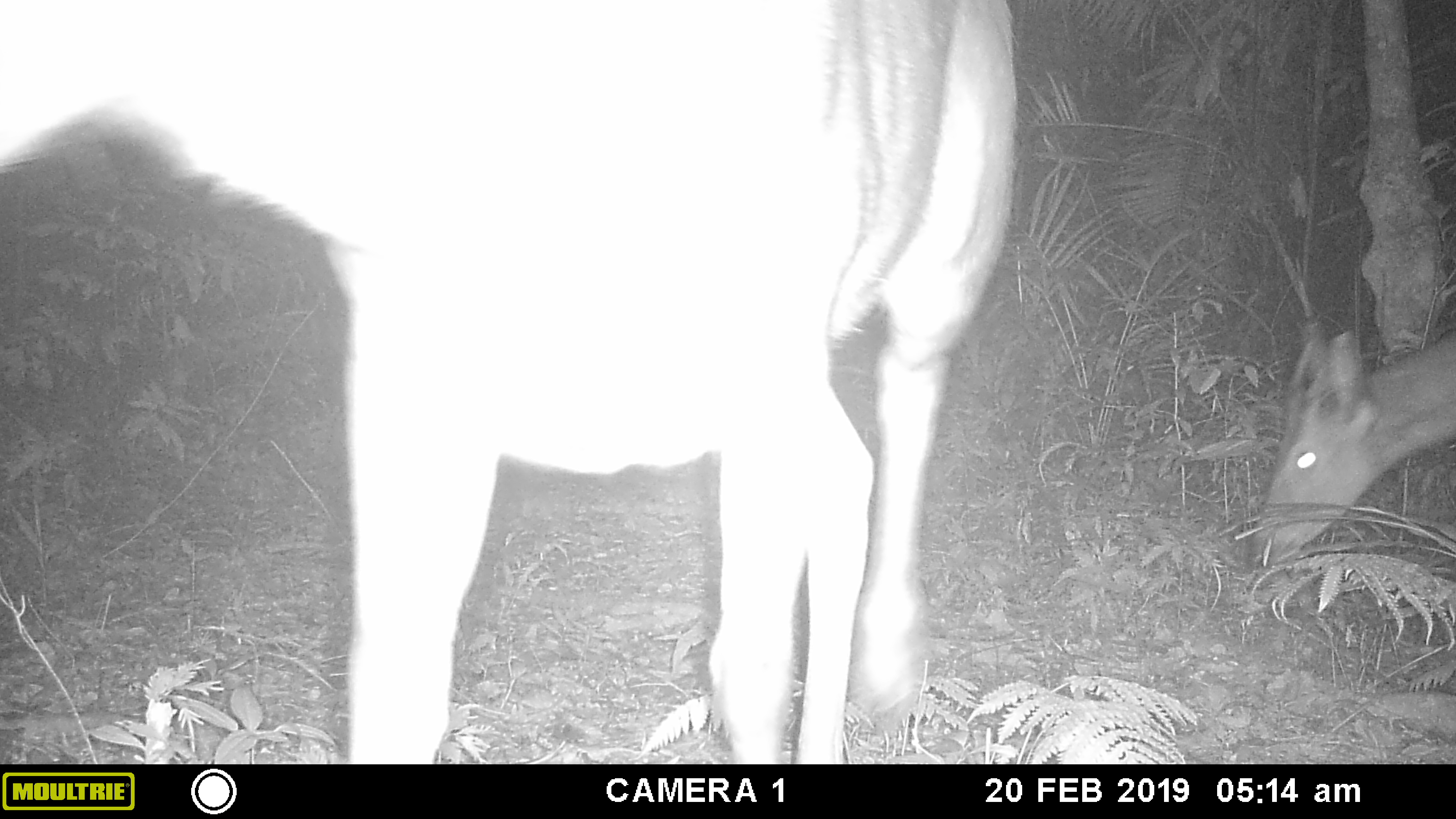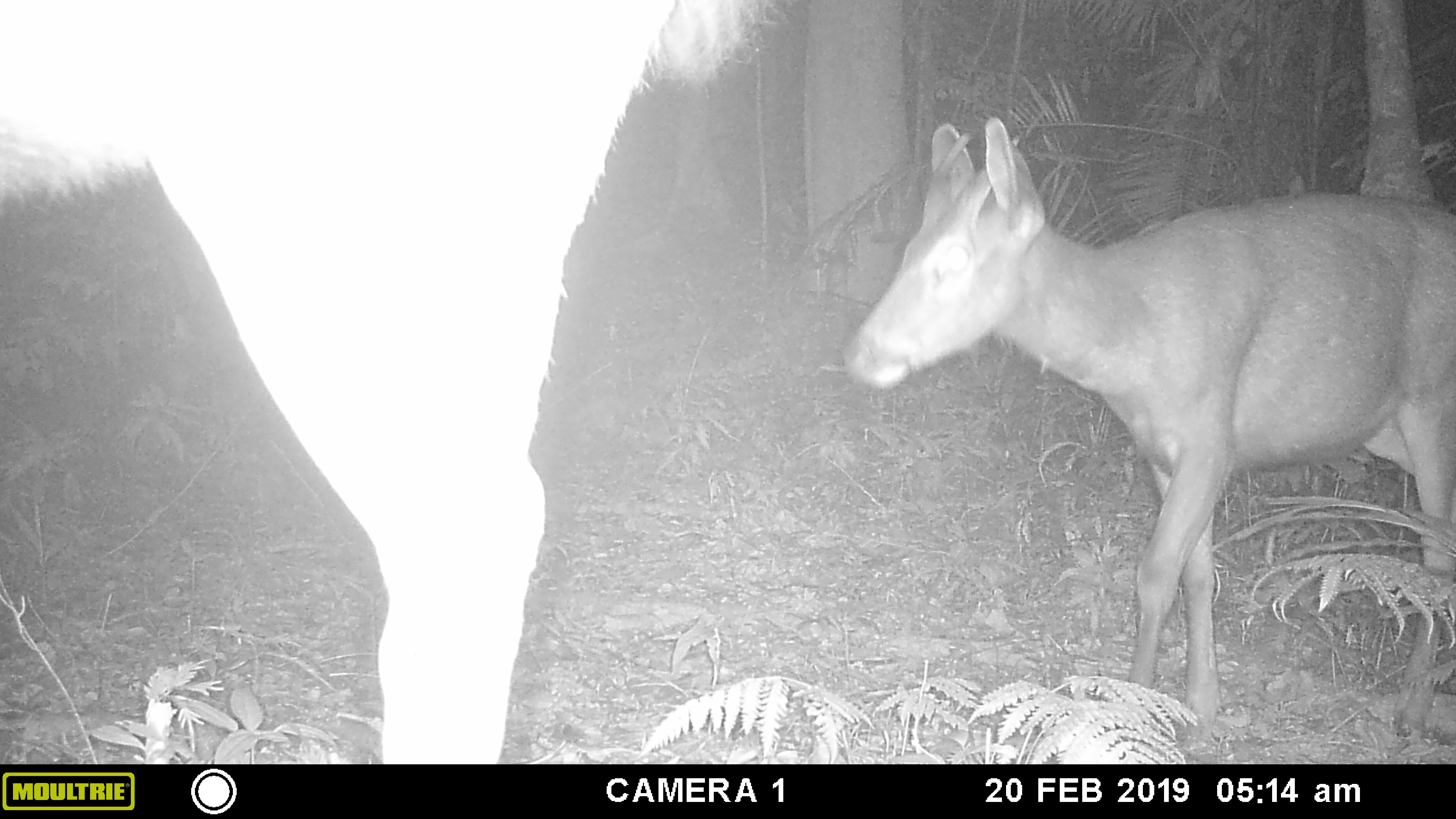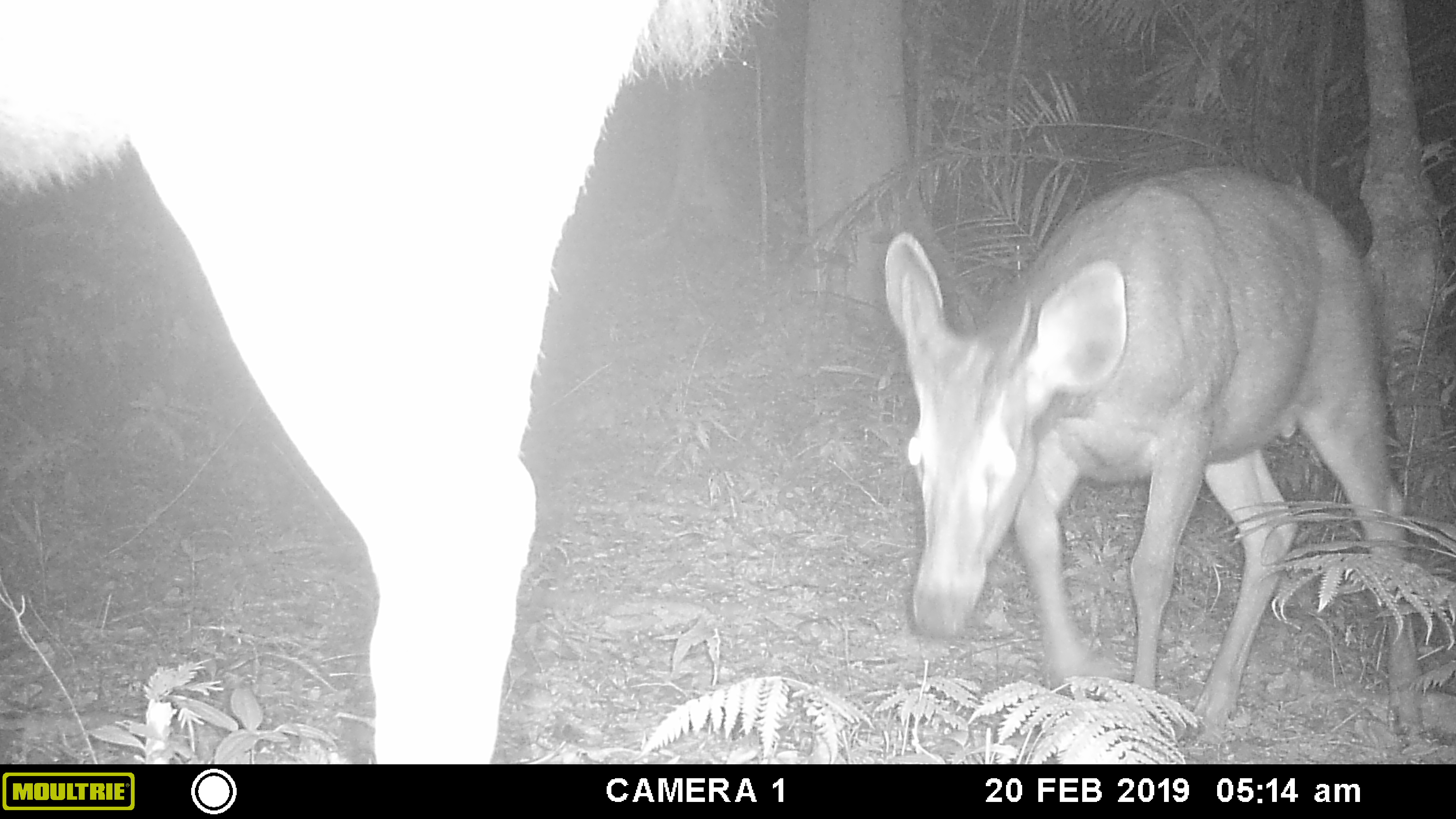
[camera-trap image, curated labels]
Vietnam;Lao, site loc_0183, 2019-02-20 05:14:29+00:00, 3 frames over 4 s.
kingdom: Animalia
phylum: Chordata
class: Mammalia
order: Artiodactyla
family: Cervidae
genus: Rusa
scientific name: Rusa unicolor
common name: sambar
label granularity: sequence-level